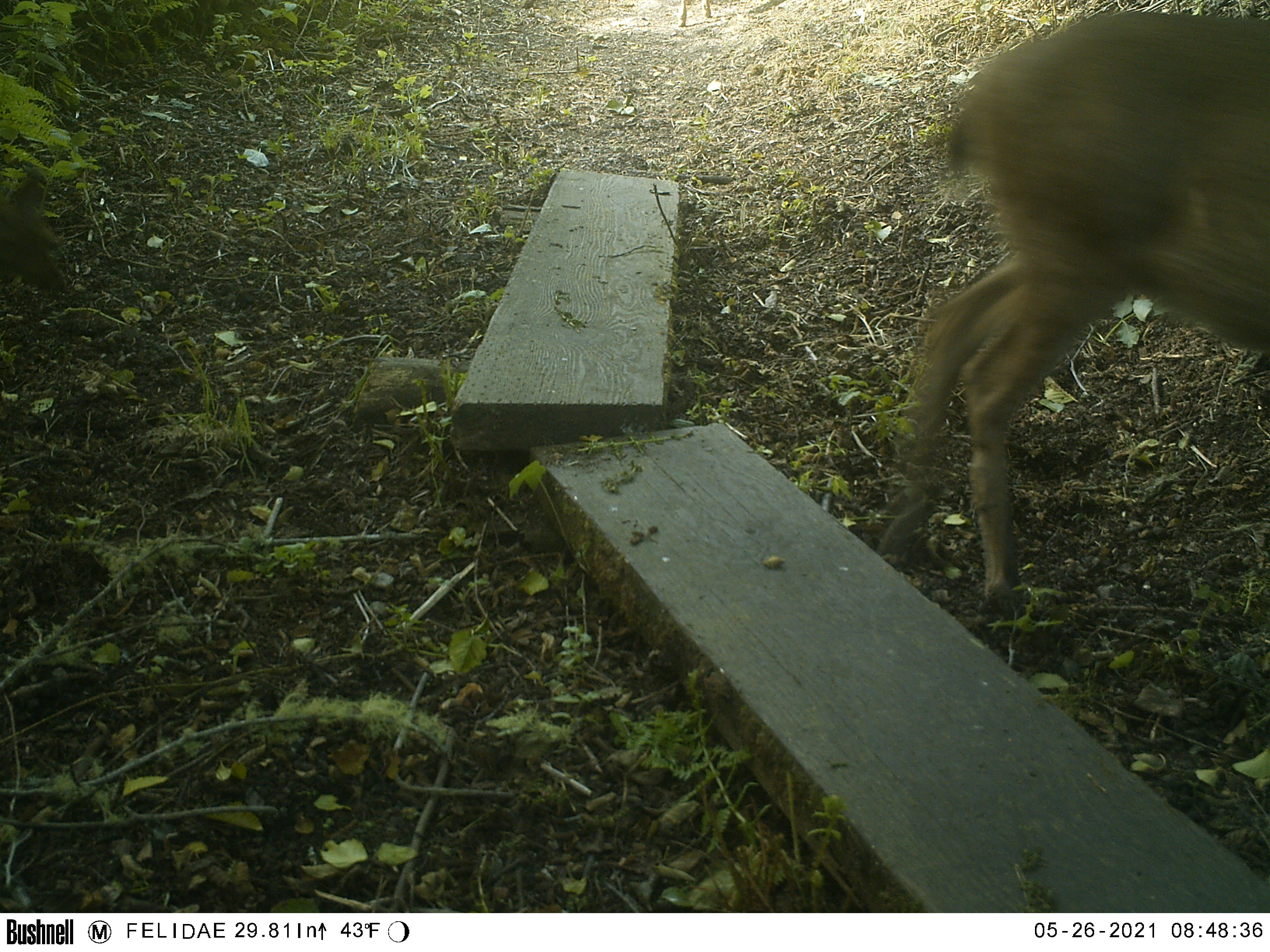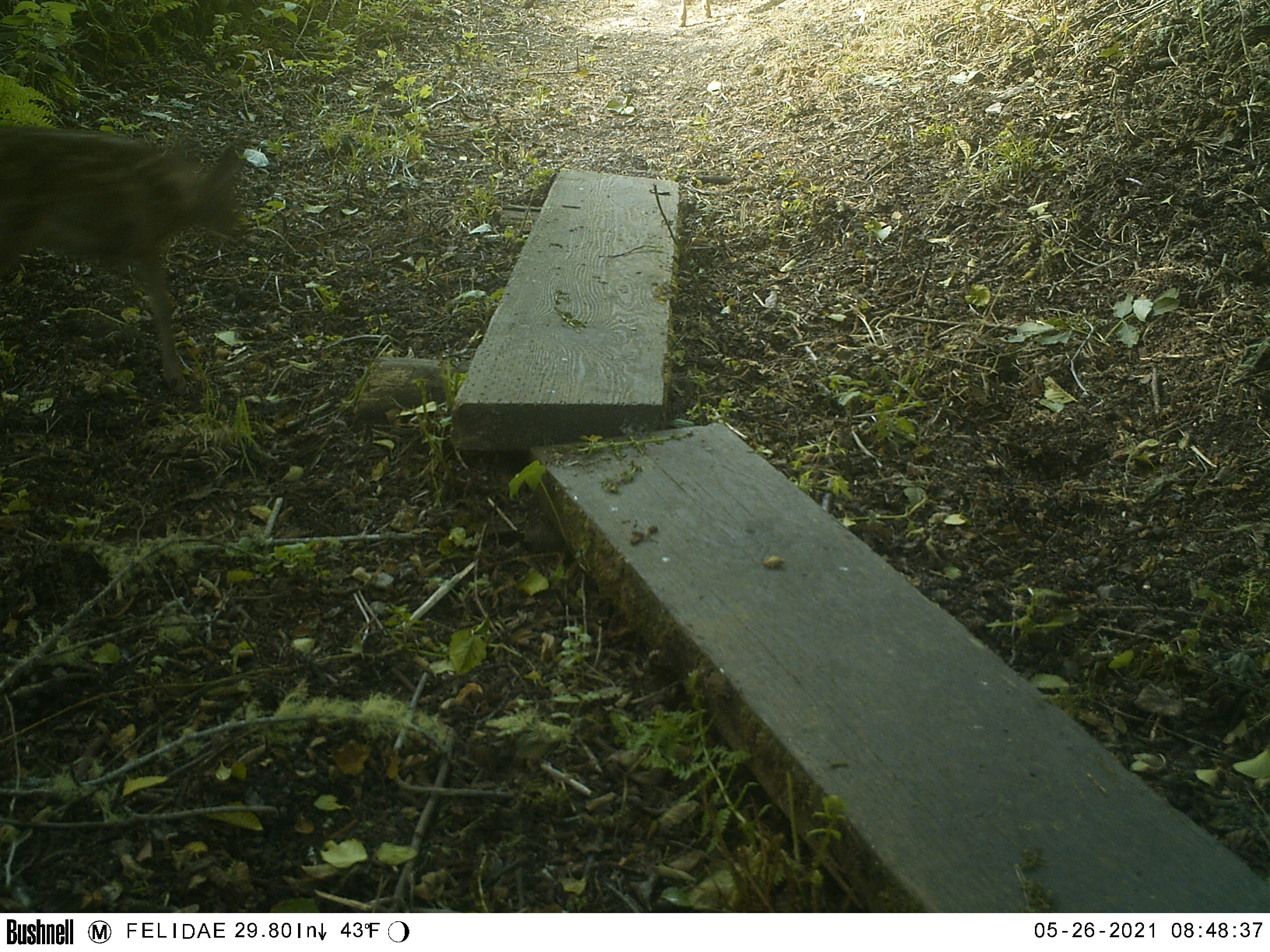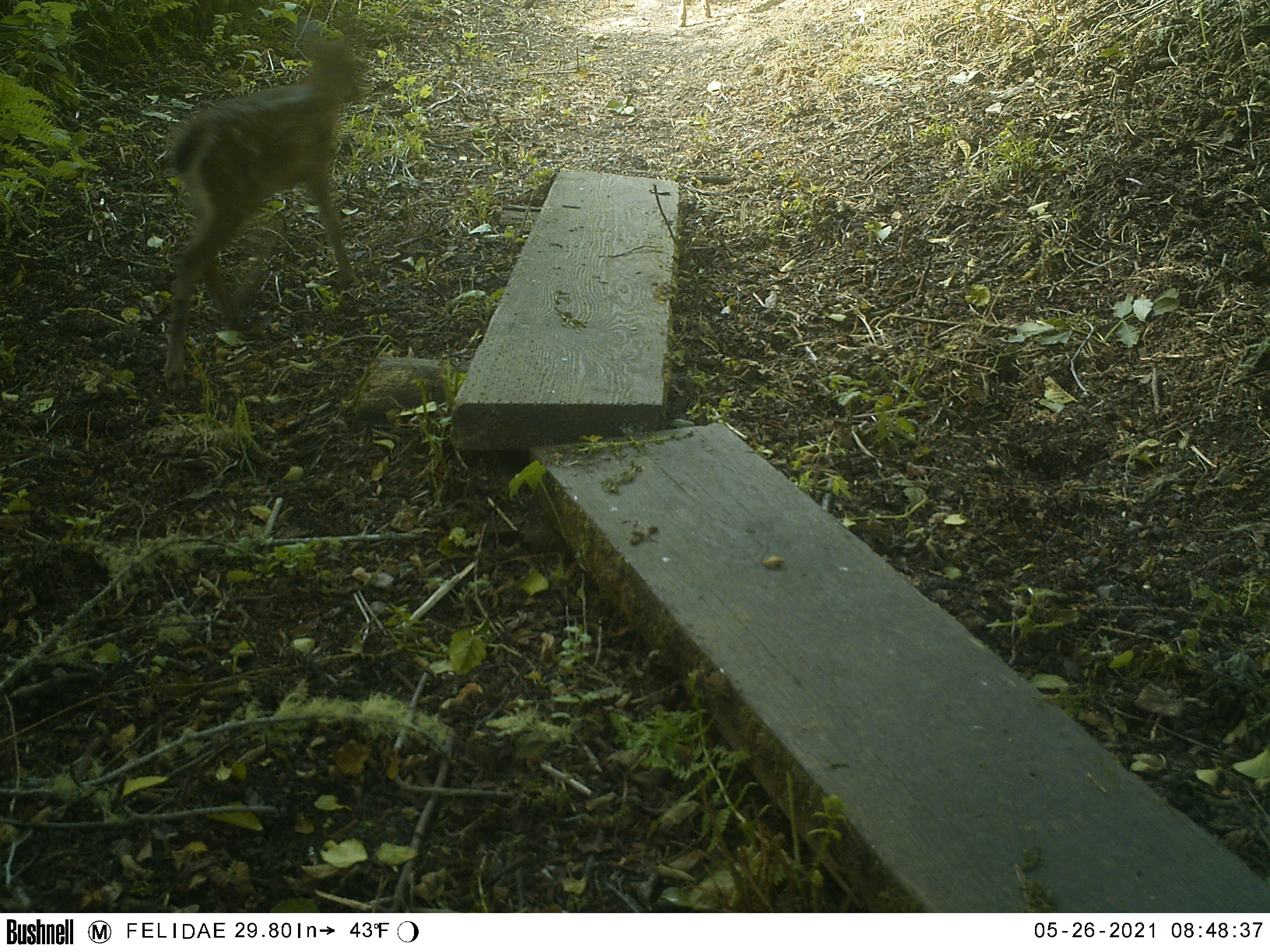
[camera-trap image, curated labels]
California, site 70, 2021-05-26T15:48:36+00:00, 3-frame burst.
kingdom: Animalia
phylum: Chordata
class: Mammalia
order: Artiodactyla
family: Cervidae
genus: Odocoileus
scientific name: Odocoileus hemionus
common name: mule deer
Mule deer (Odocoileus hemionus).